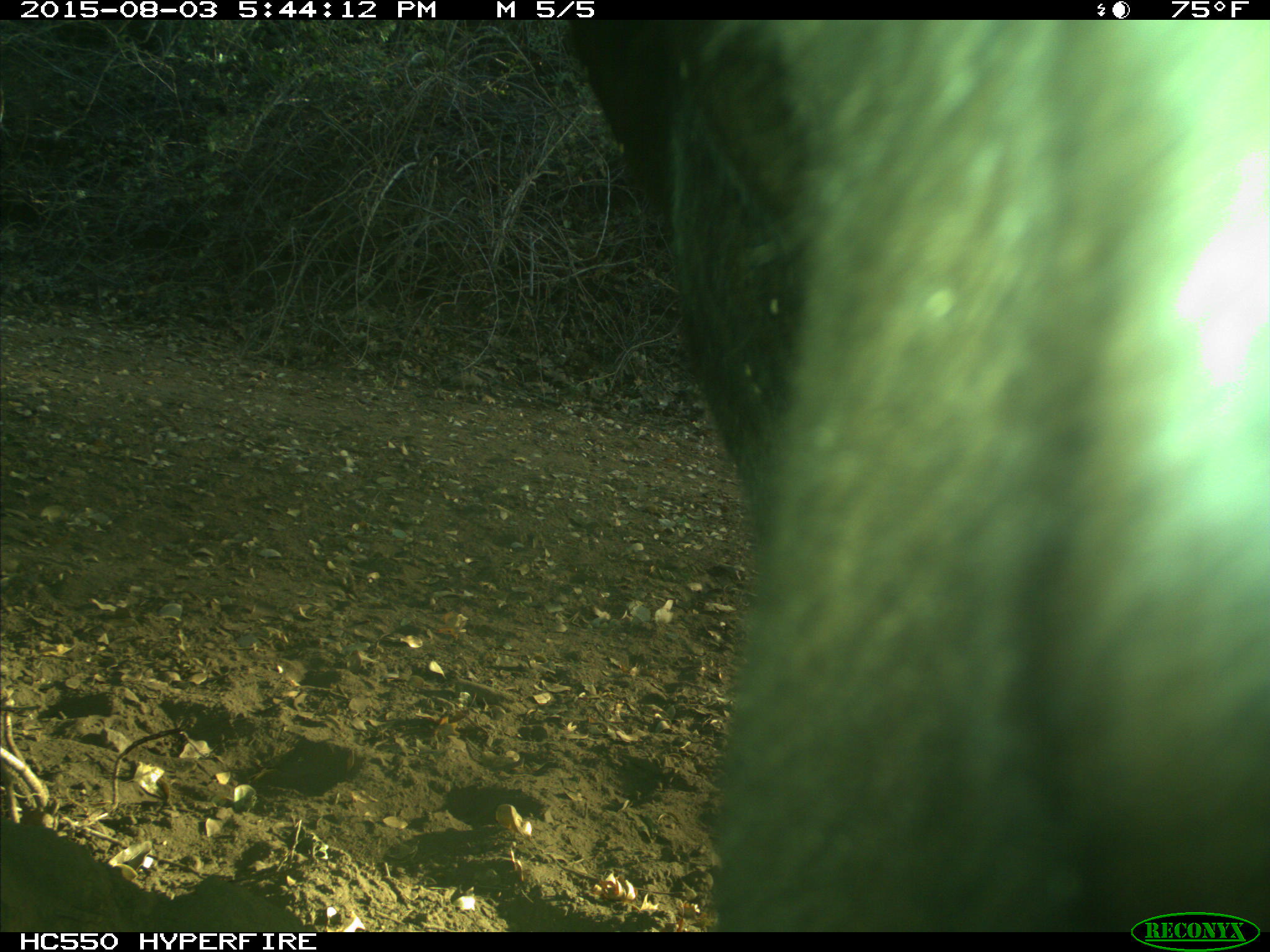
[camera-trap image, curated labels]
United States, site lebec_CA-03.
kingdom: Animalia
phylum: Chordata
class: Mammalia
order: Artiodactyla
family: Bovidae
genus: Bos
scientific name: Bos taurus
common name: domestic cow